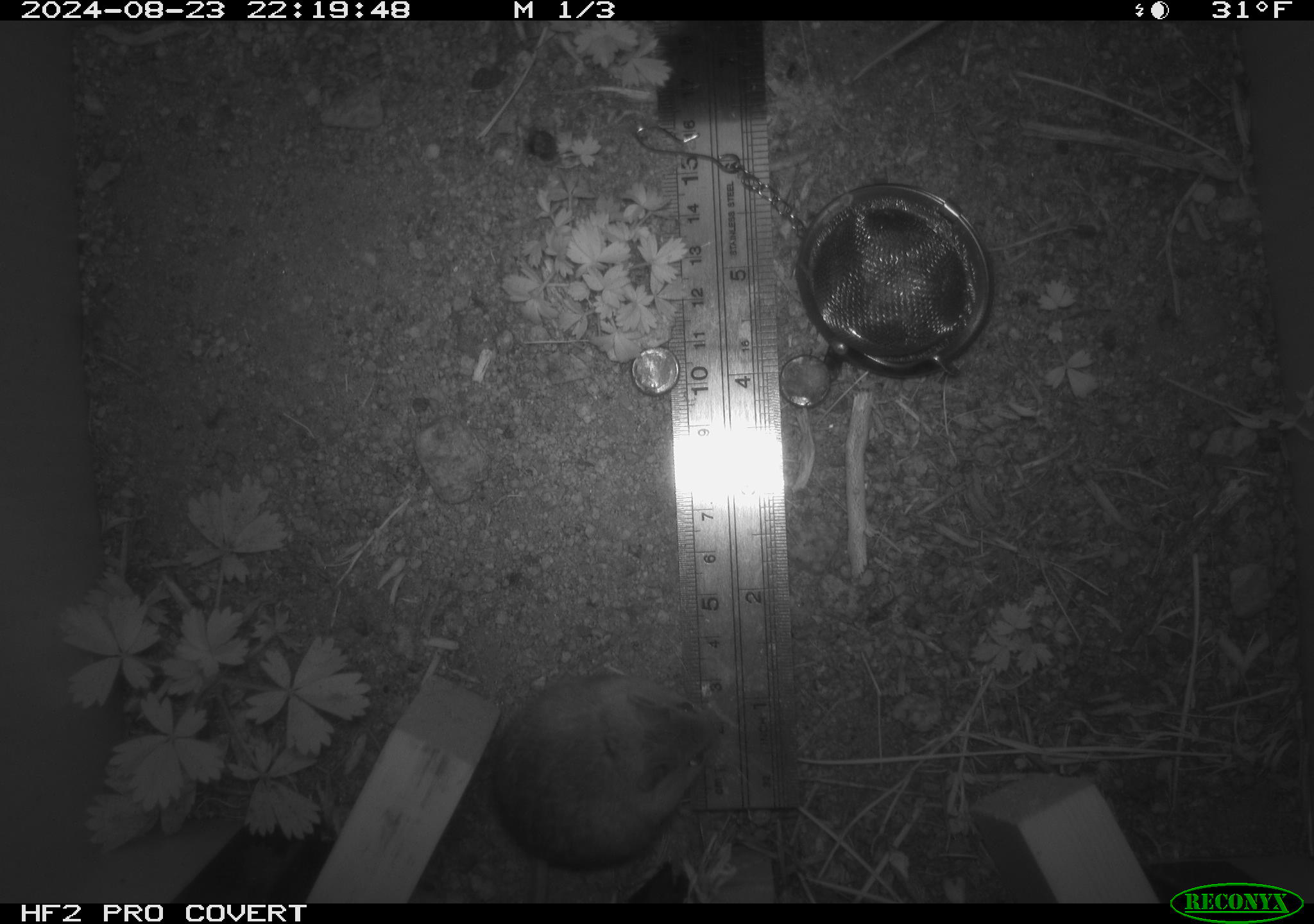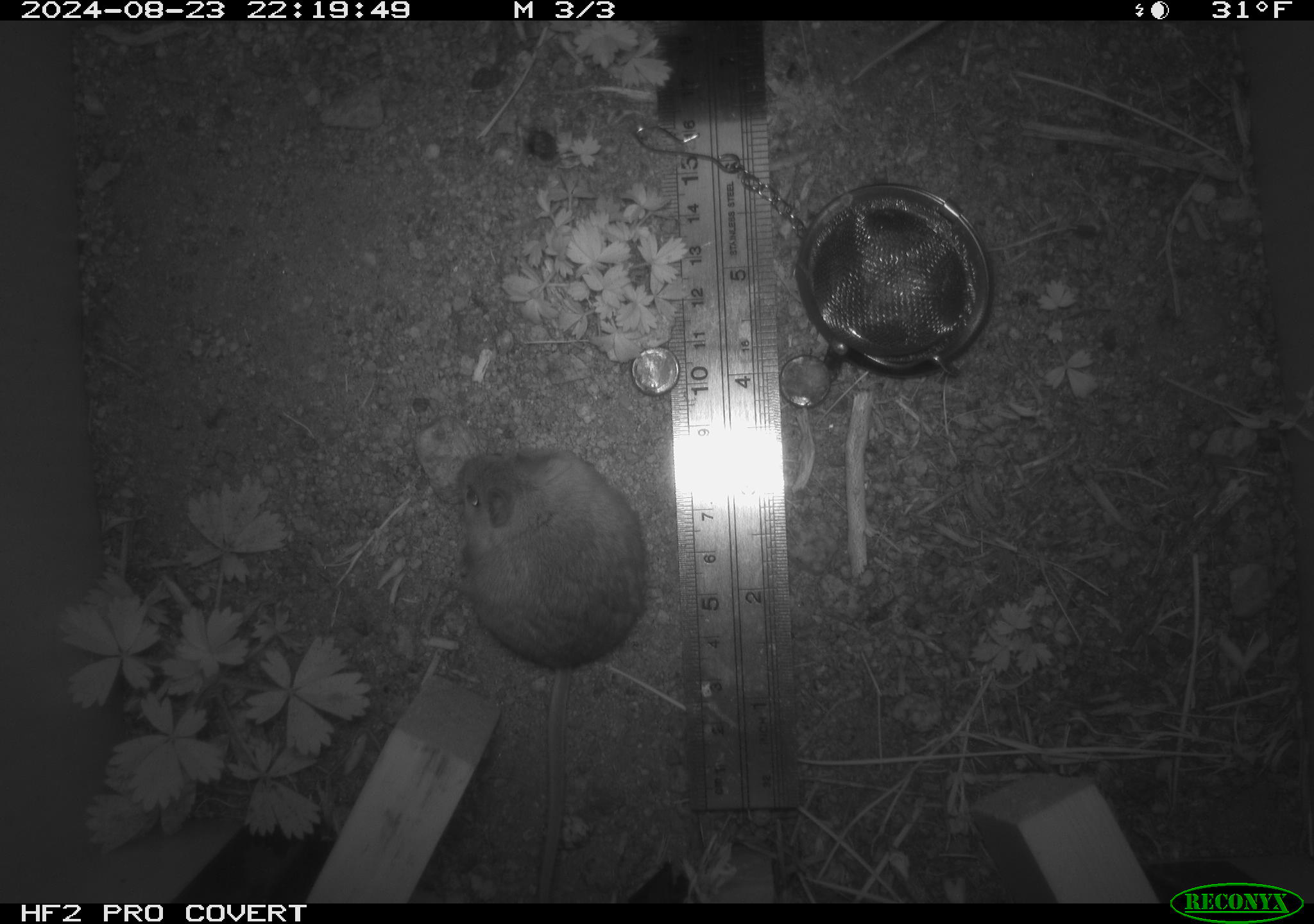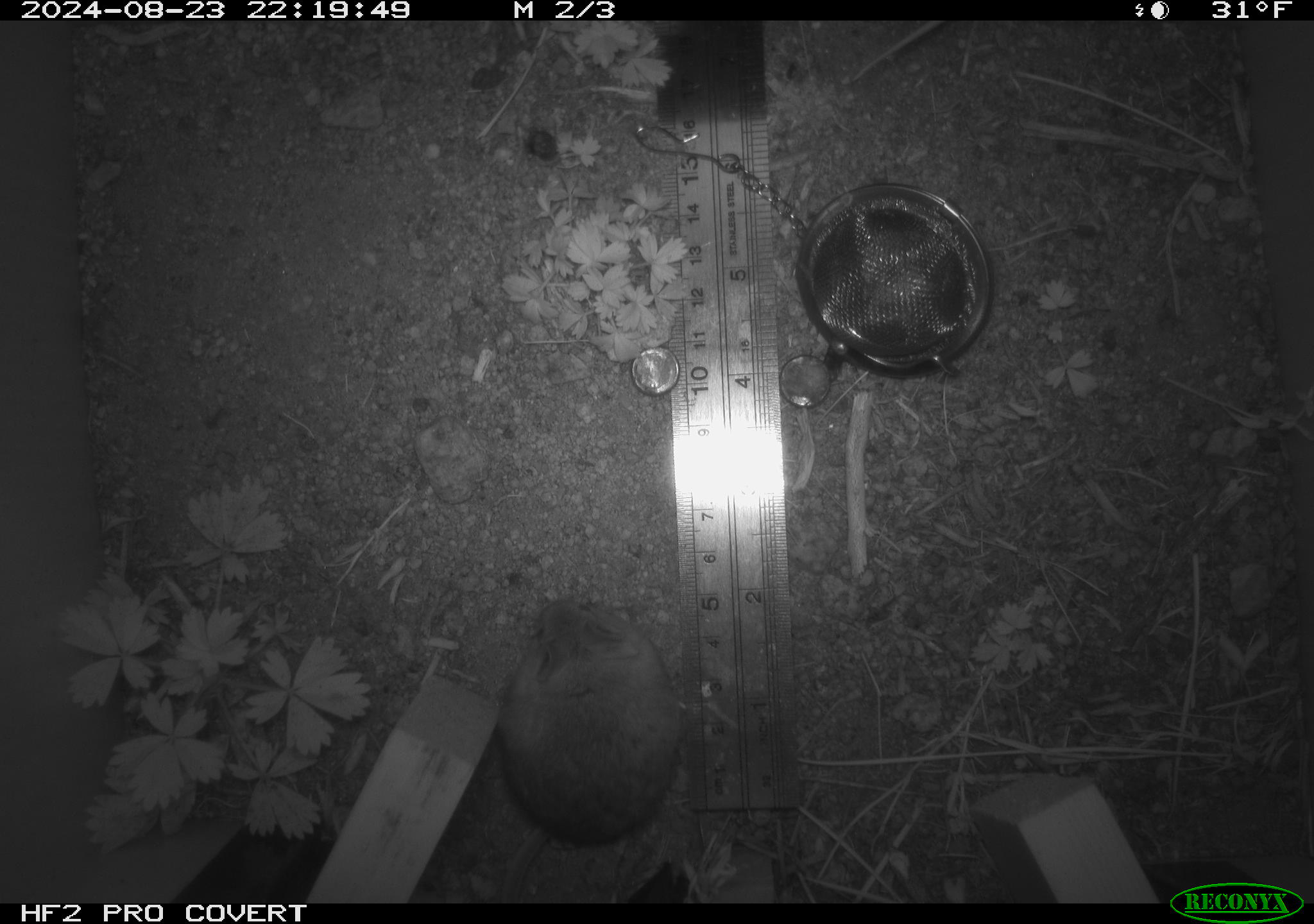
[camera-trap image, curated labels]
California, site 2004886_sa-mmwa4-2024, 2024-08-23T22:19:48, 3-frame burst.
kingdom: Animalia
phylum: Chordata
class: Mammalia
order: Rodentia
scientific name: Rodentia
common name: mouse species